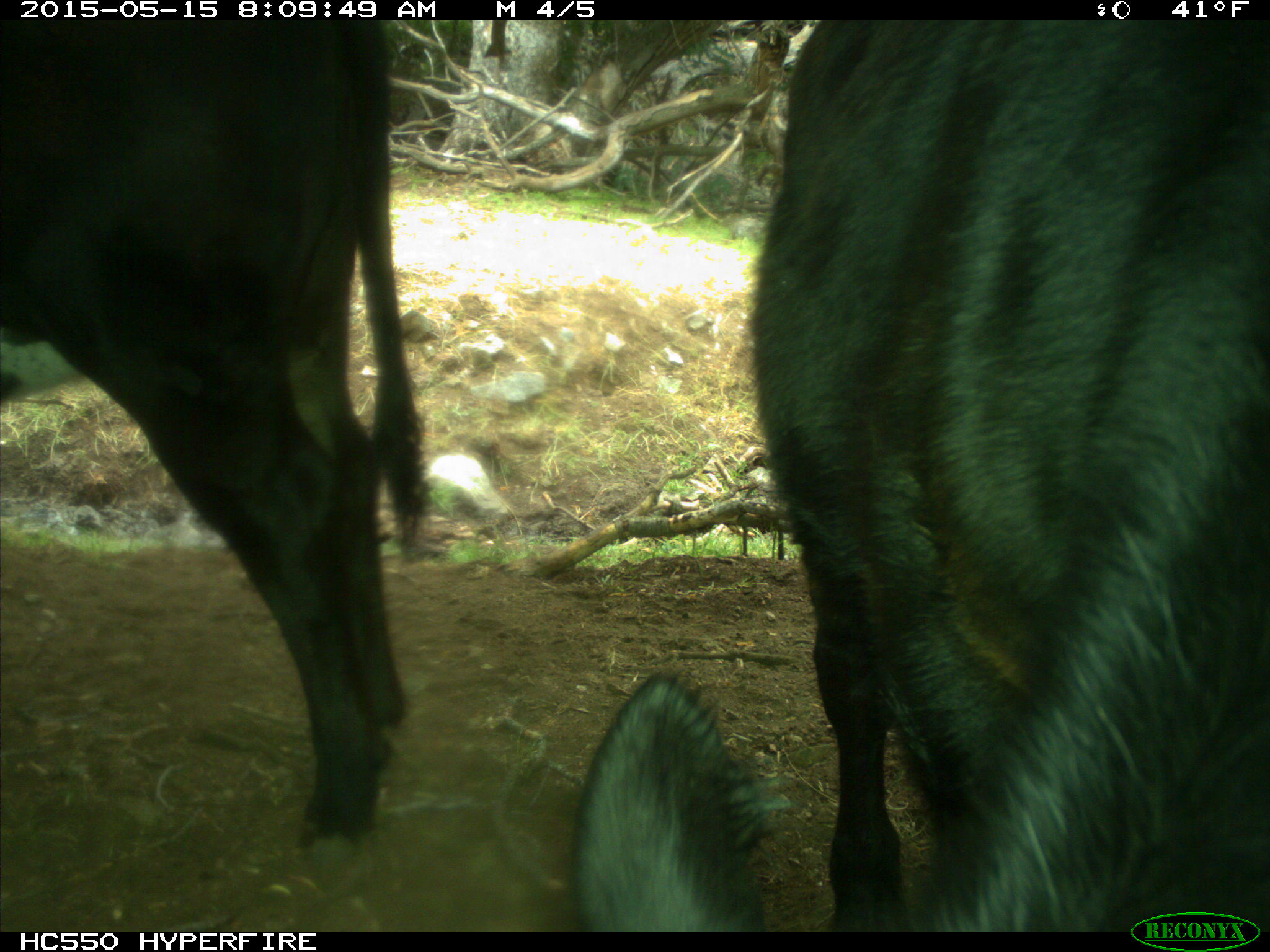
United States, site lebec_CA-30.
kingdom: Animalia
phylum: Chordata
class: Mammalia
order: Artiodactyla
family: Bovidae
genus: Bos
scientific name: Bos taurus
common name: domestic cow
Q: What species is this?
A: Bos taurus (domestic cow).